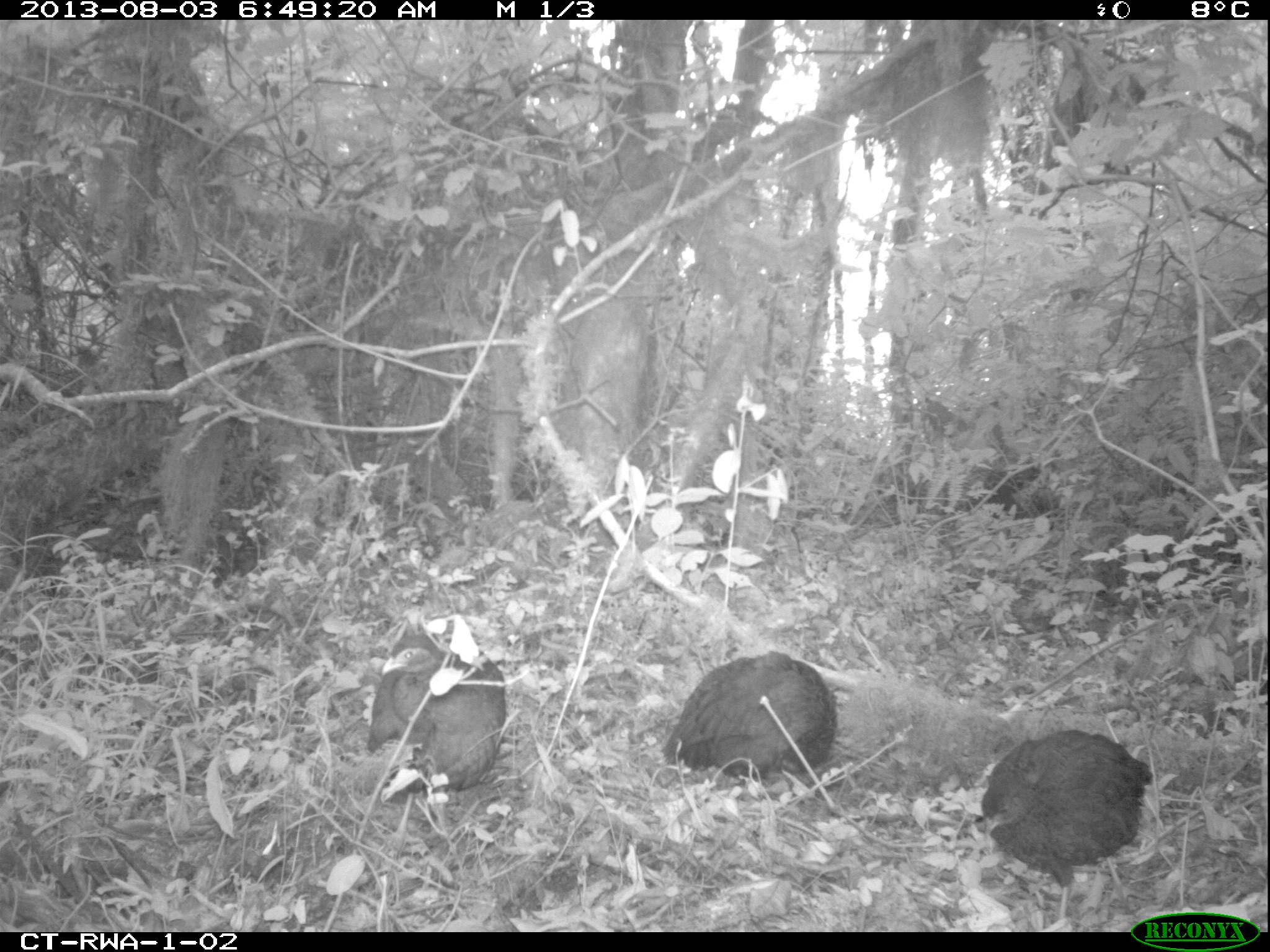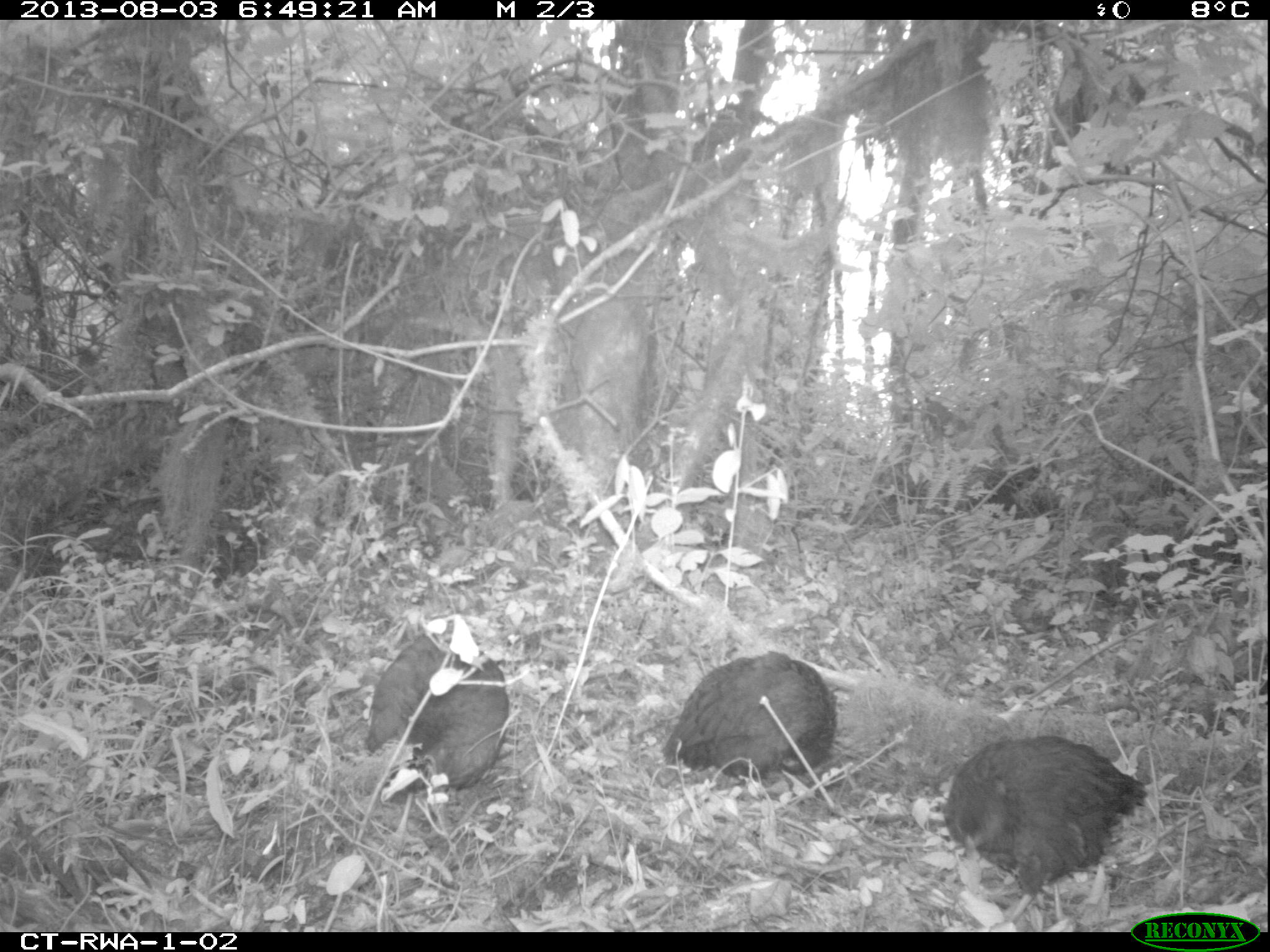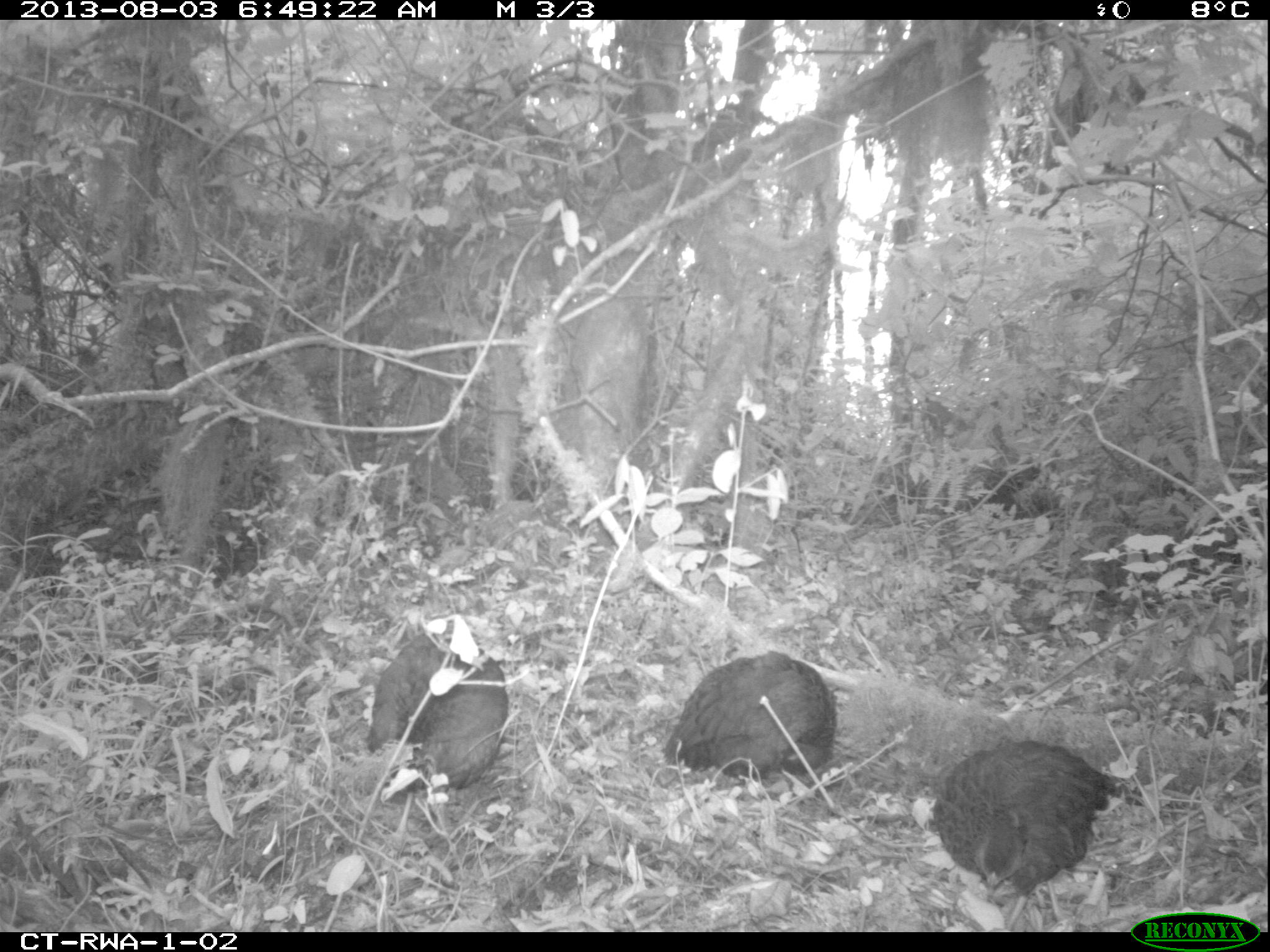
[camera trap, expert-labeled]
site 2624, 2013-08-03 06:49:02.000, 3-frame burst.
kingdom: Animalia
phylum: Chordata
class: Aves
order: Galliformes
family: Phasianidae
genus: Pternistis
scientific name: Pternistis nobilis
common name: handsome francolin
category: francolinus nobilis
Francolinus nobilis (handsome francolin) (Pternistis nobilis), count 3.